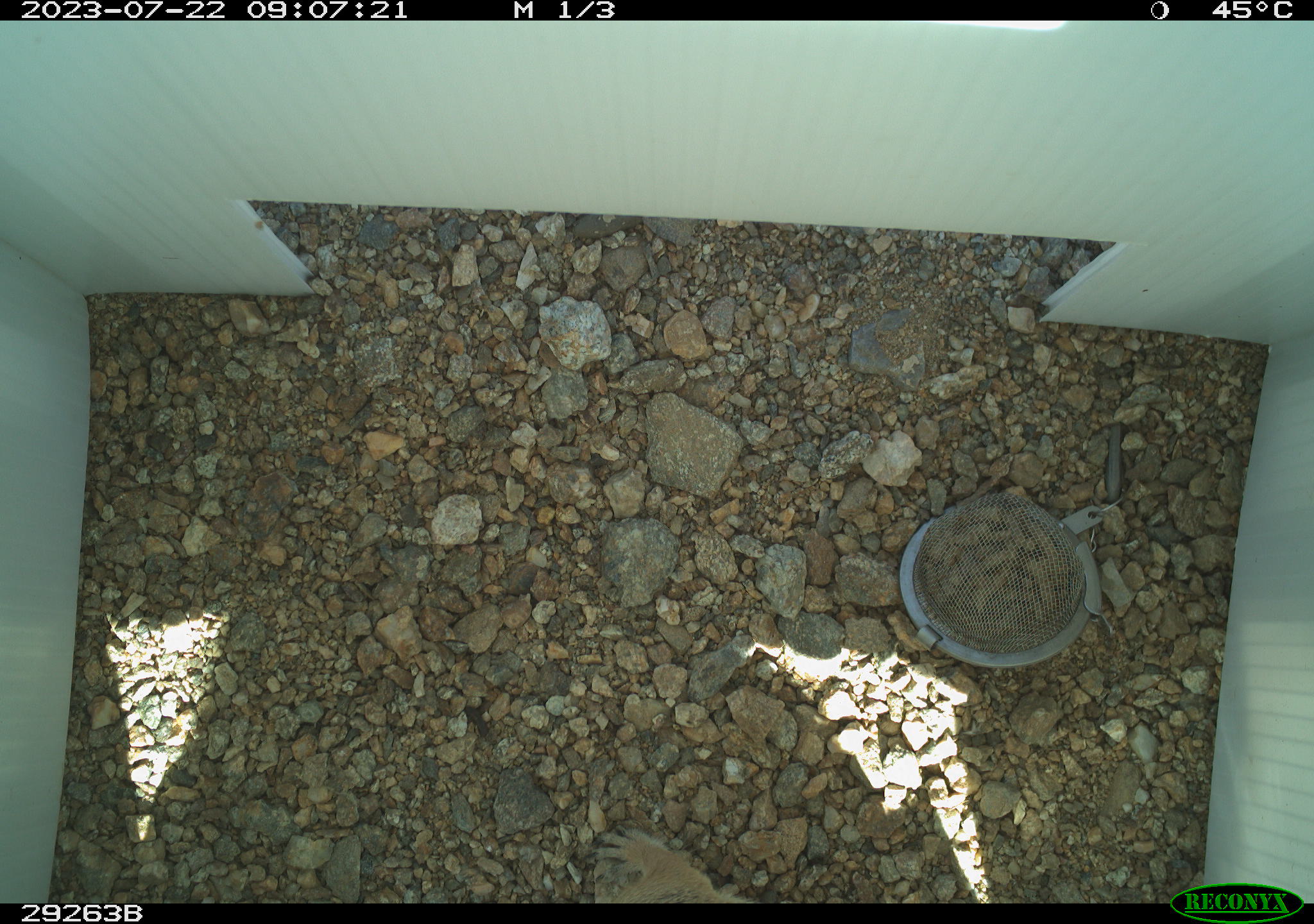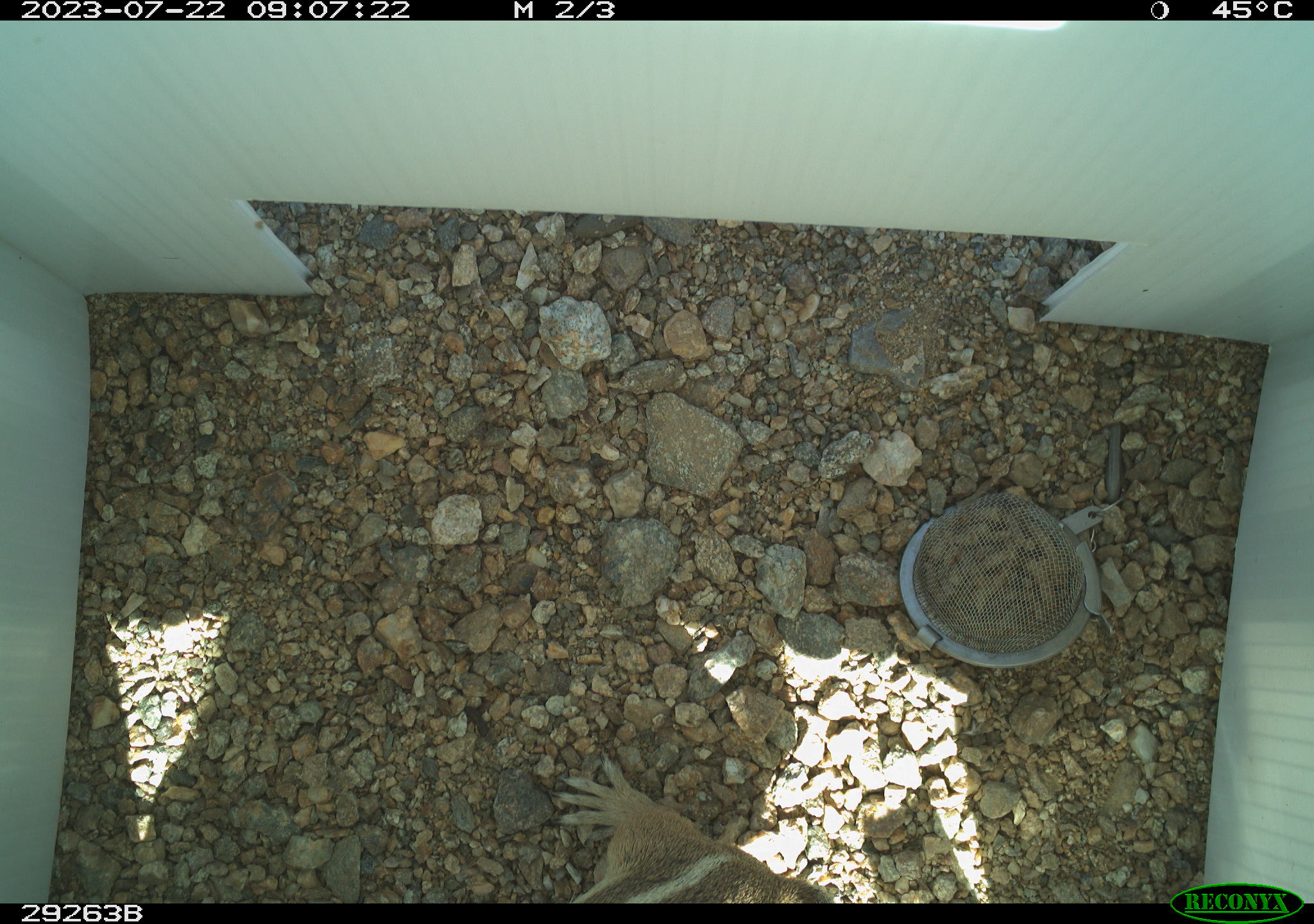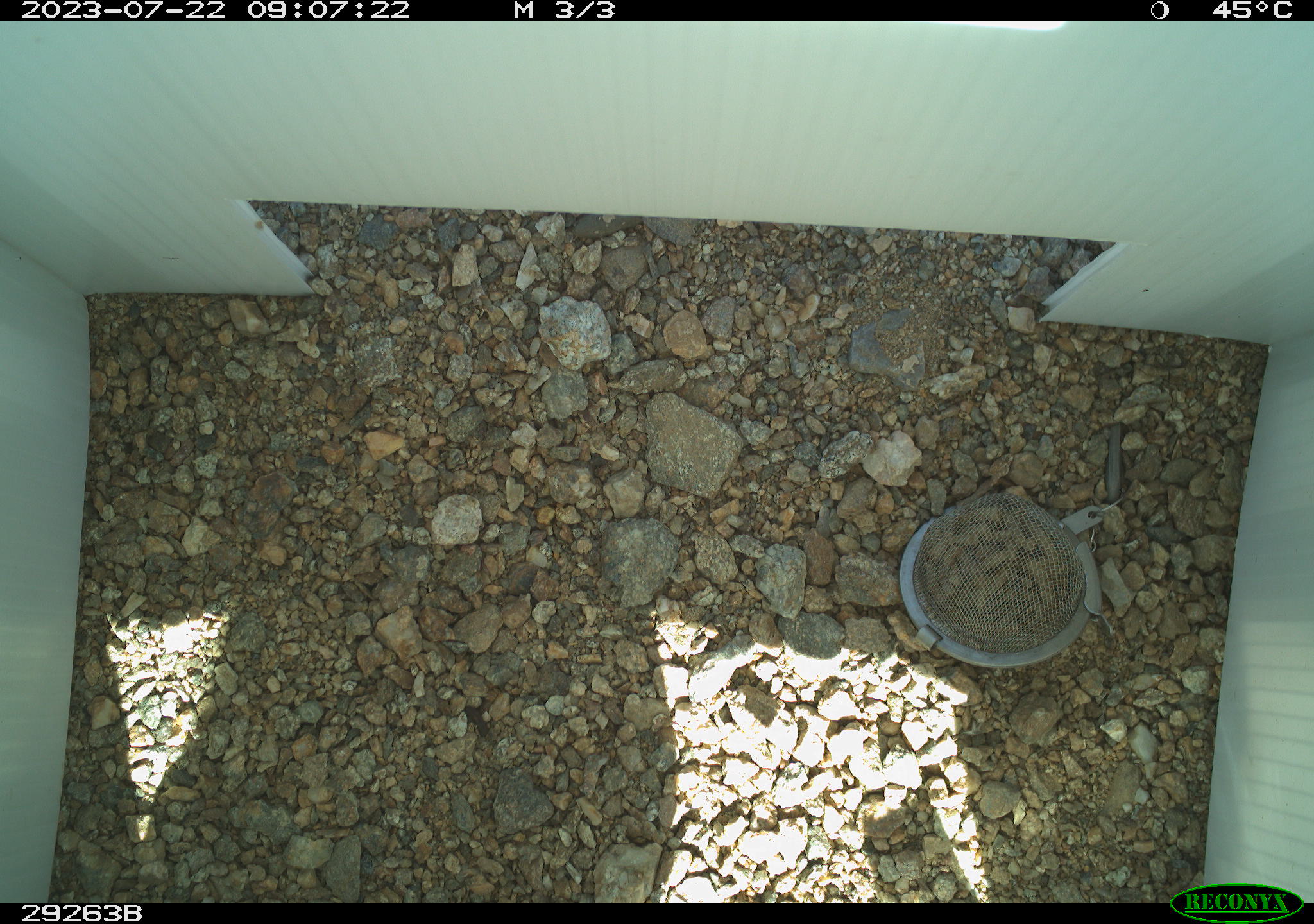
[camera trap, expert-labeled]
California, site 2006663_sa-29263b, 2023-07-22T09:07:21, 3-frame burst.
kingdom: Animalia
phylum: Chordata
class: Mammalia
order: Rodentia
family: Sciuridae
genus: Ammospermophilus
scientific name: Ammospermophilus leucurus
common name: white-tailed antelope squirrel